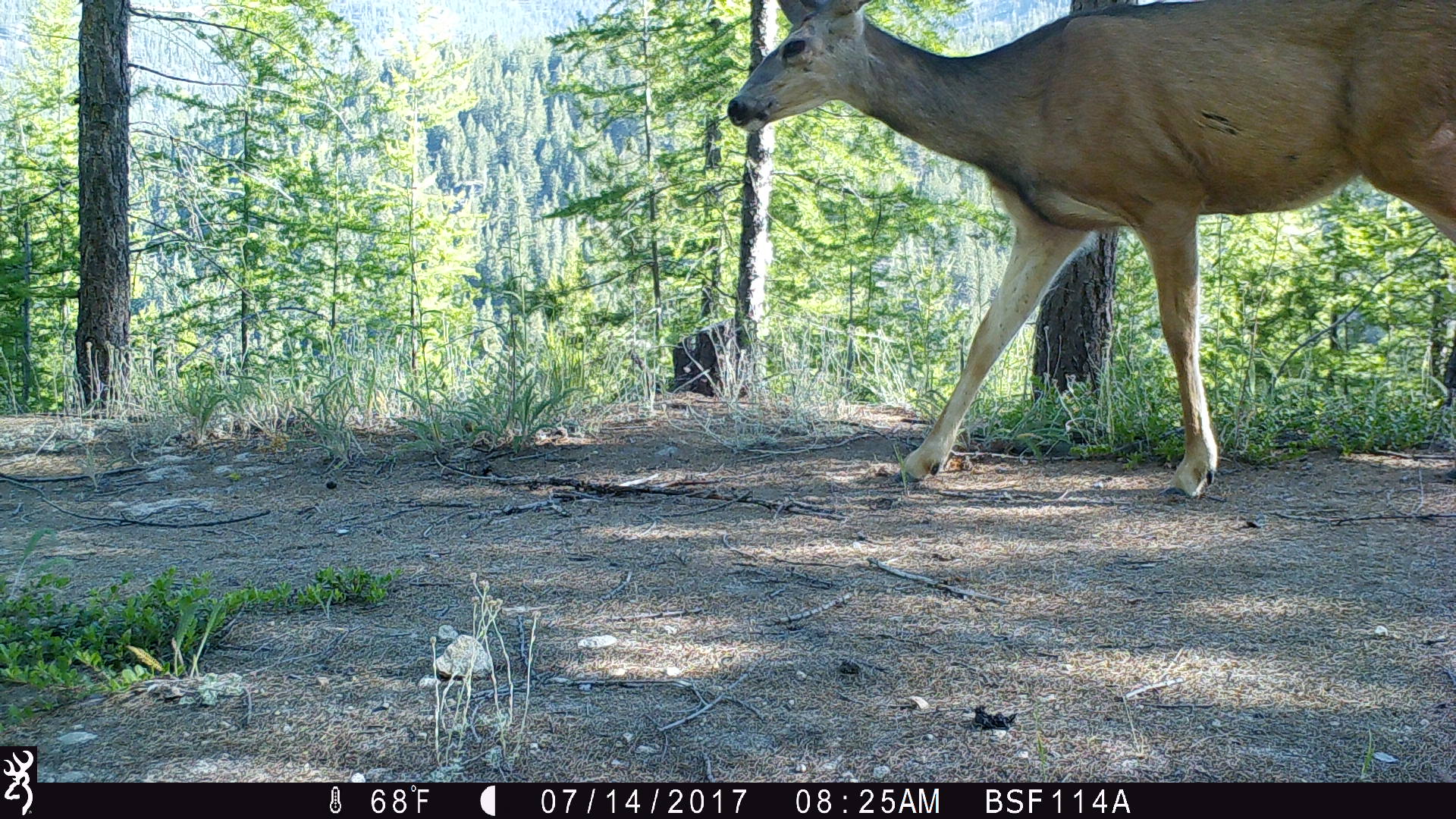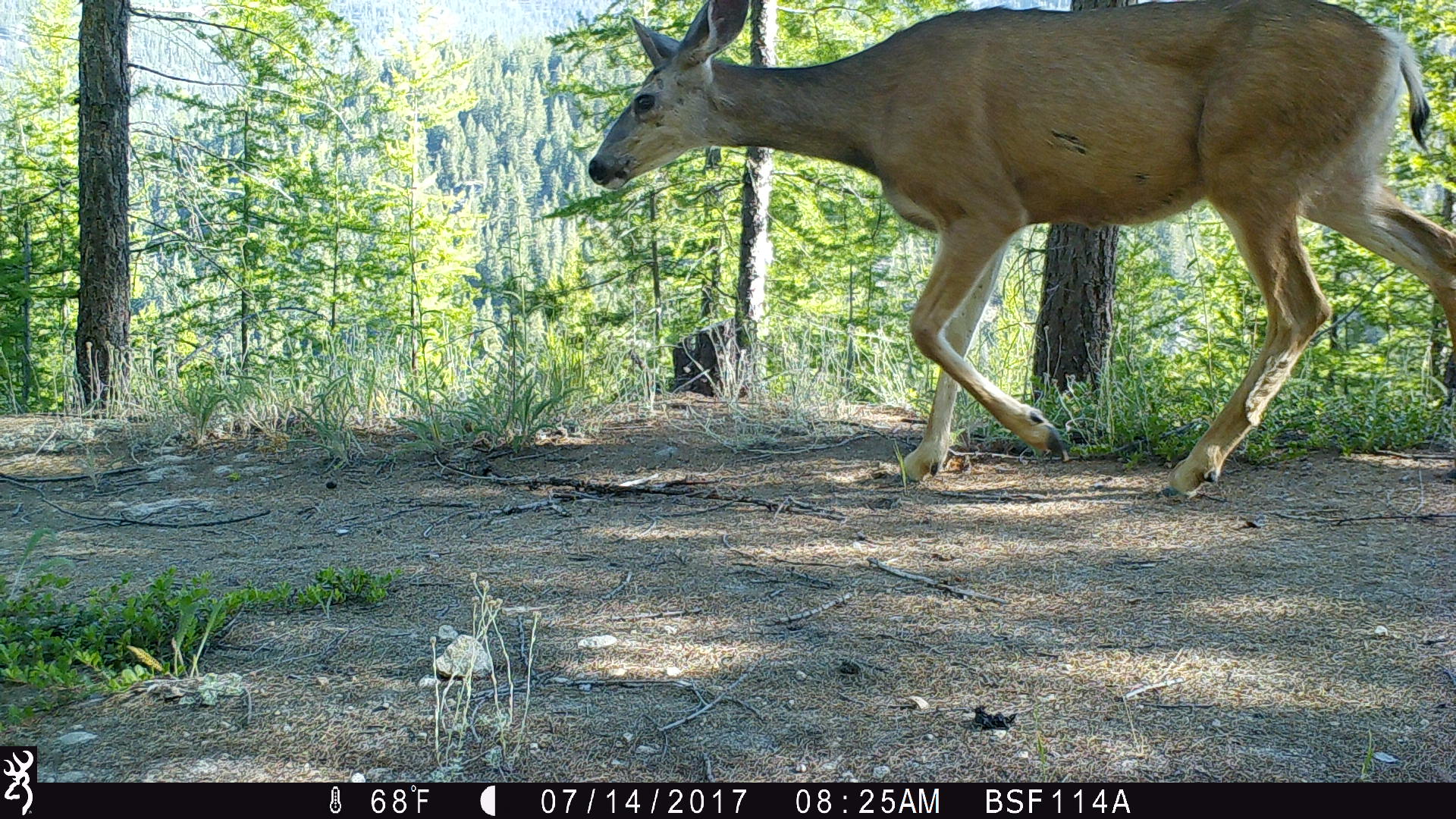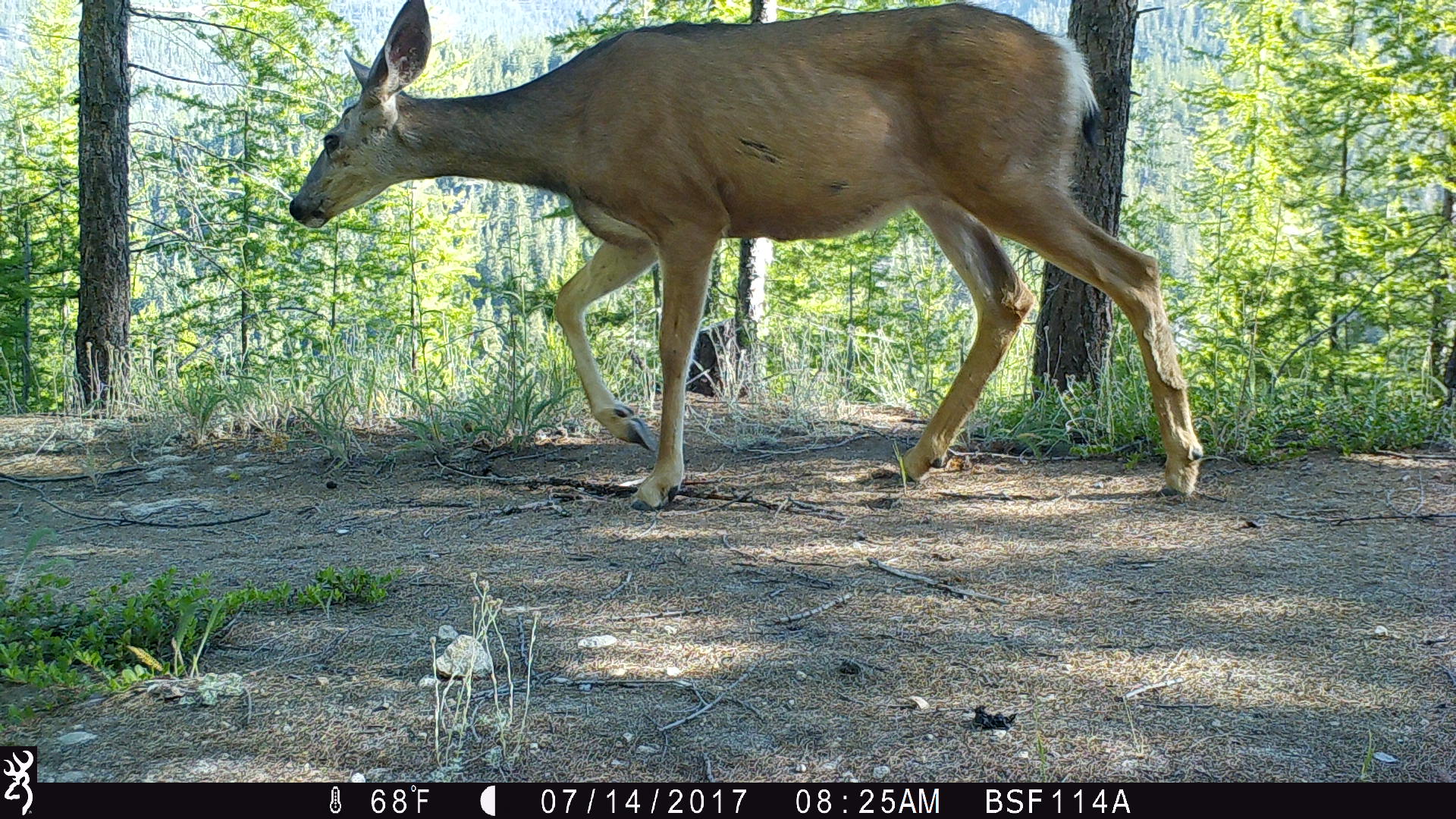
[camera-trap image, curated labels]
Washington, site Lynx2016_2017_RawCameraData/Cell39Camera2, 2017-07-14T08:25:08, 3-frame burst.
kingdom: Animalia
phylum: Chordata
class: Mammalia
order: Artiodactyla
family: Cervidae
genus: Odocoileus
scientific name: Odocoileus hemionus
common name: mule deer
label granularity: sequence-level